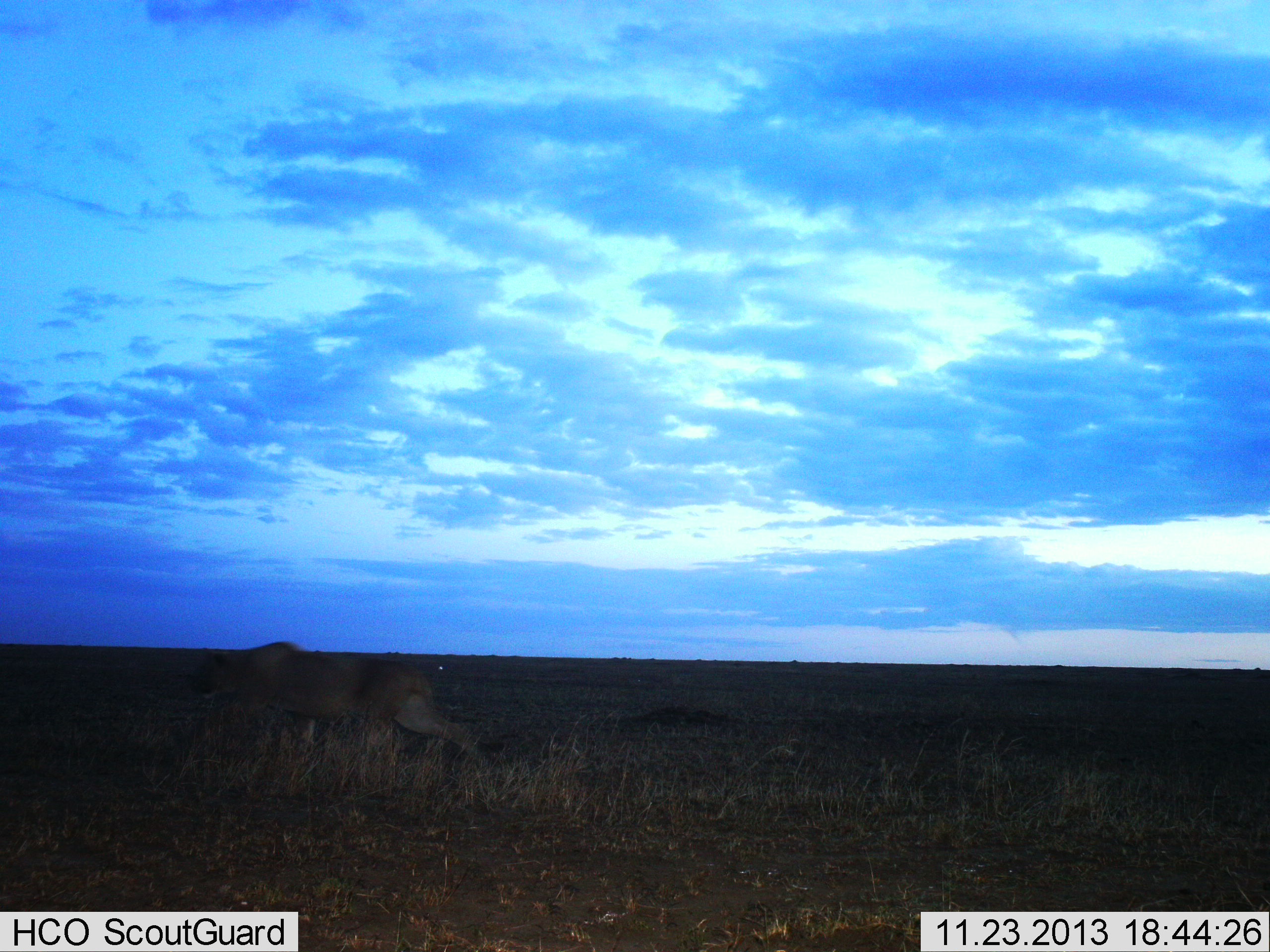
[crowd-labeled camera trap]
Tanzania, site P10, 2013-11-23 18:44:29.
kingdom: Animalia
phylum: Chordata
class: Mammalia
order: Carnivora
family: Felidae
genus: Panthera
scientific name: Panthera leo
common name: lion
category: lionfemale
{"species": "lionfemale (lion) (Panthera leo)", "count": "1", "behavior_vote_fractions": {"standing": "9%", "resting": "0%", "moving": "91%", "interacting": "0%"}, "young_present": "0%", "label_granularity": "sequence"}